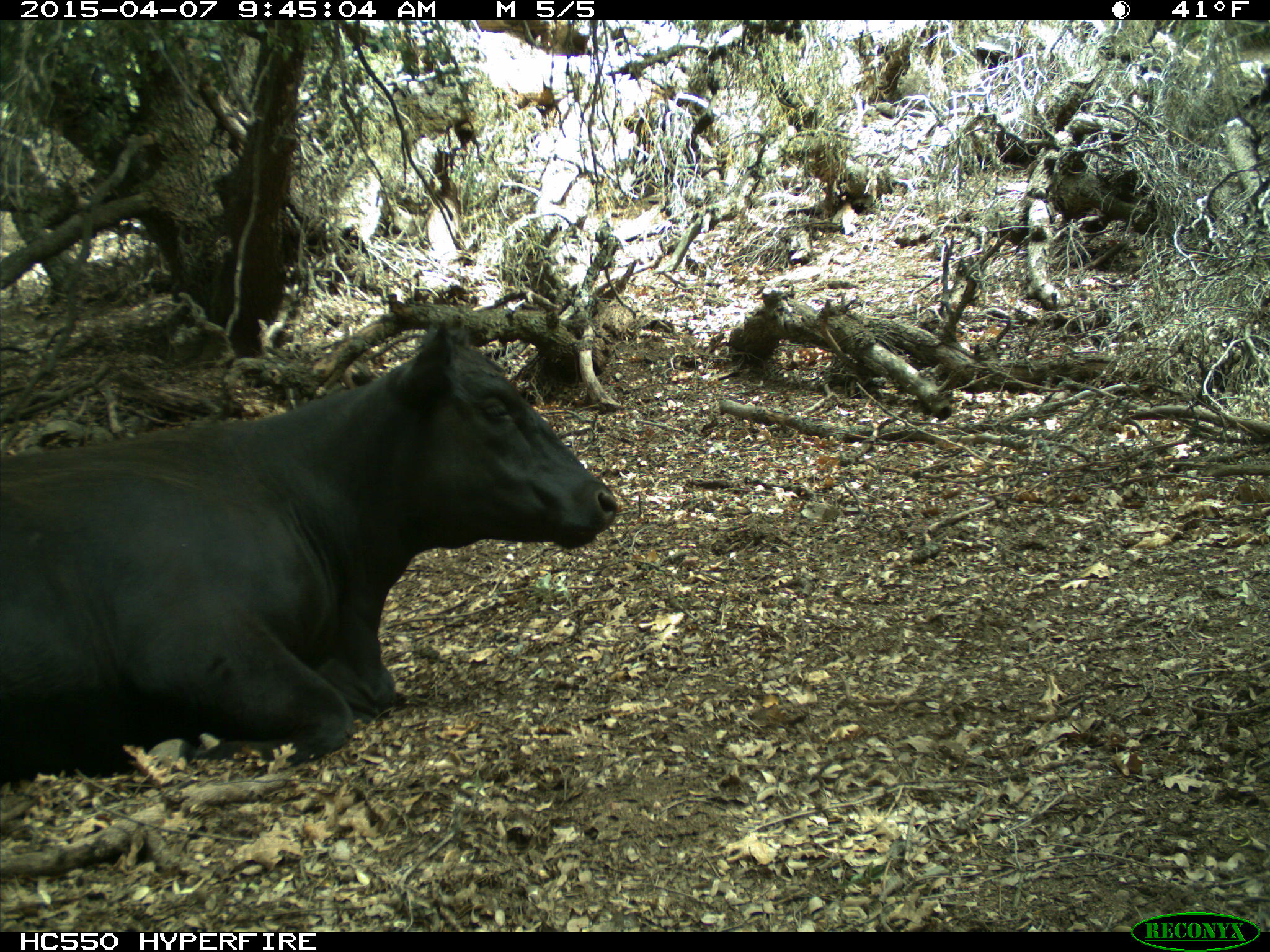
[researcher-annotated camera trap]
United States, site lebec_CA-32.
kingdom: Animalia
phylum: Chordata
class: Mammalia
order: Artiodactyla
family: Bovidae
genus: Bos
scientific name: Bos taurus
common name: domestic cow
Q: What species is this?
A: Bos taurus (domestic cow).